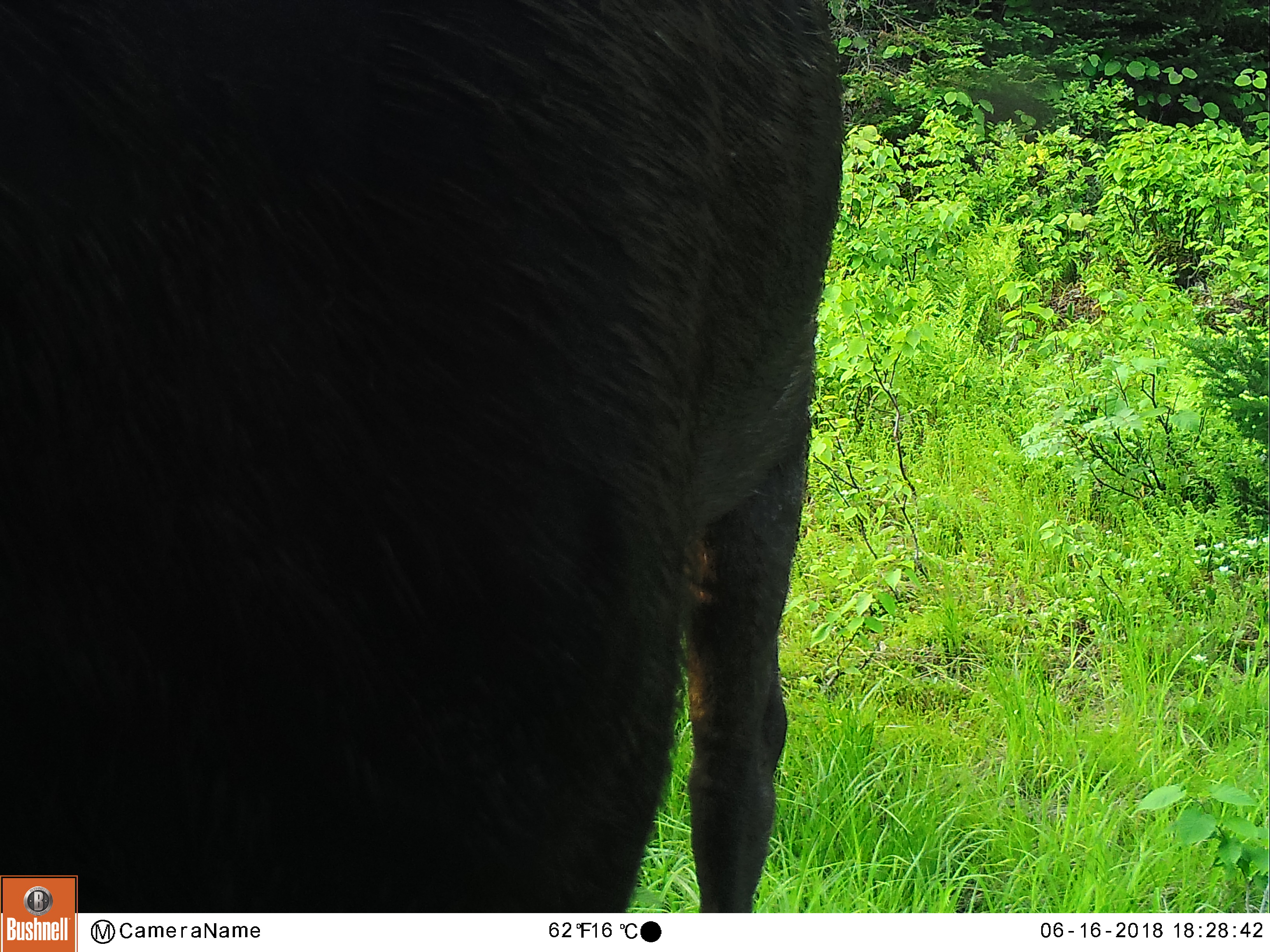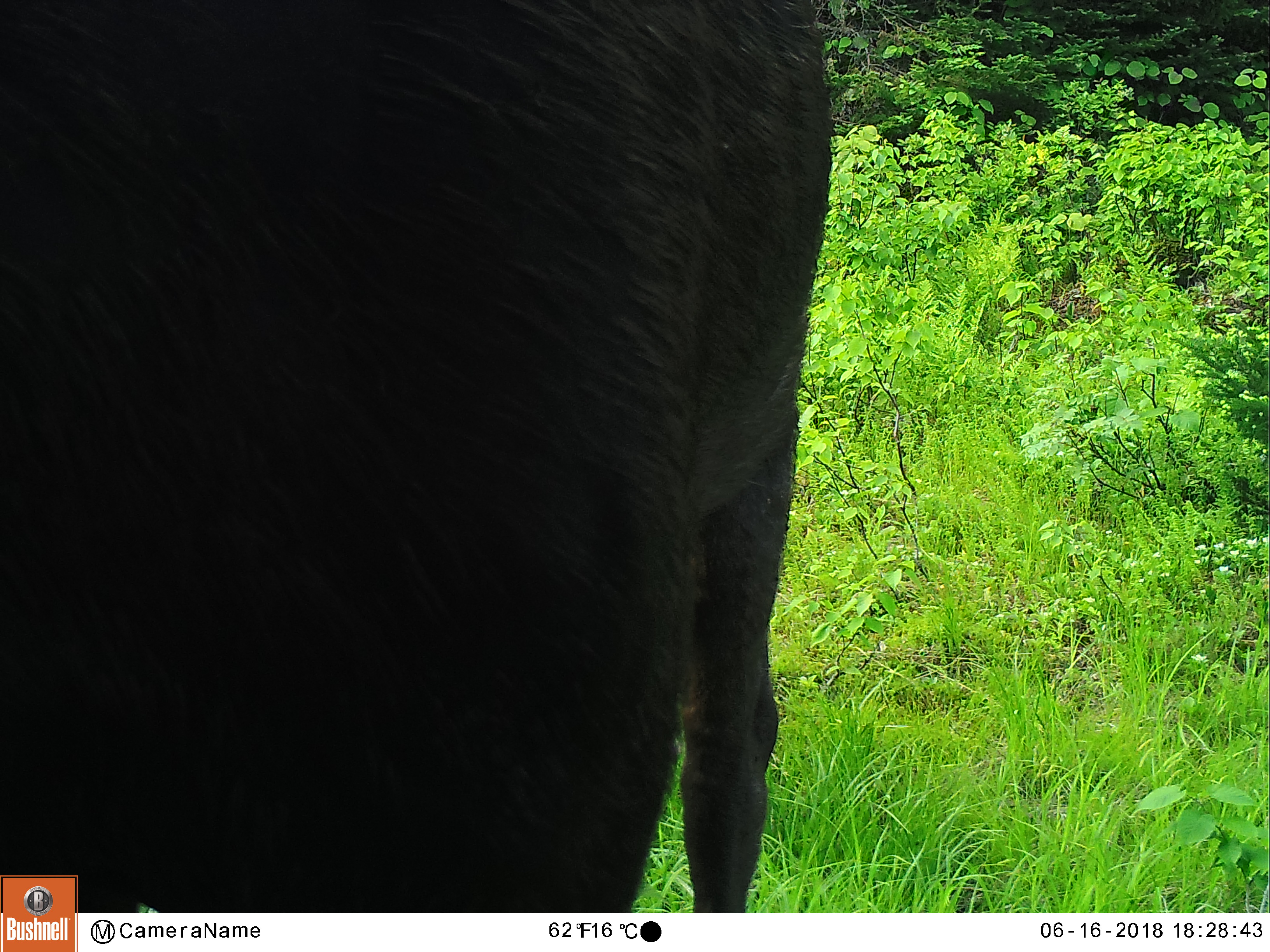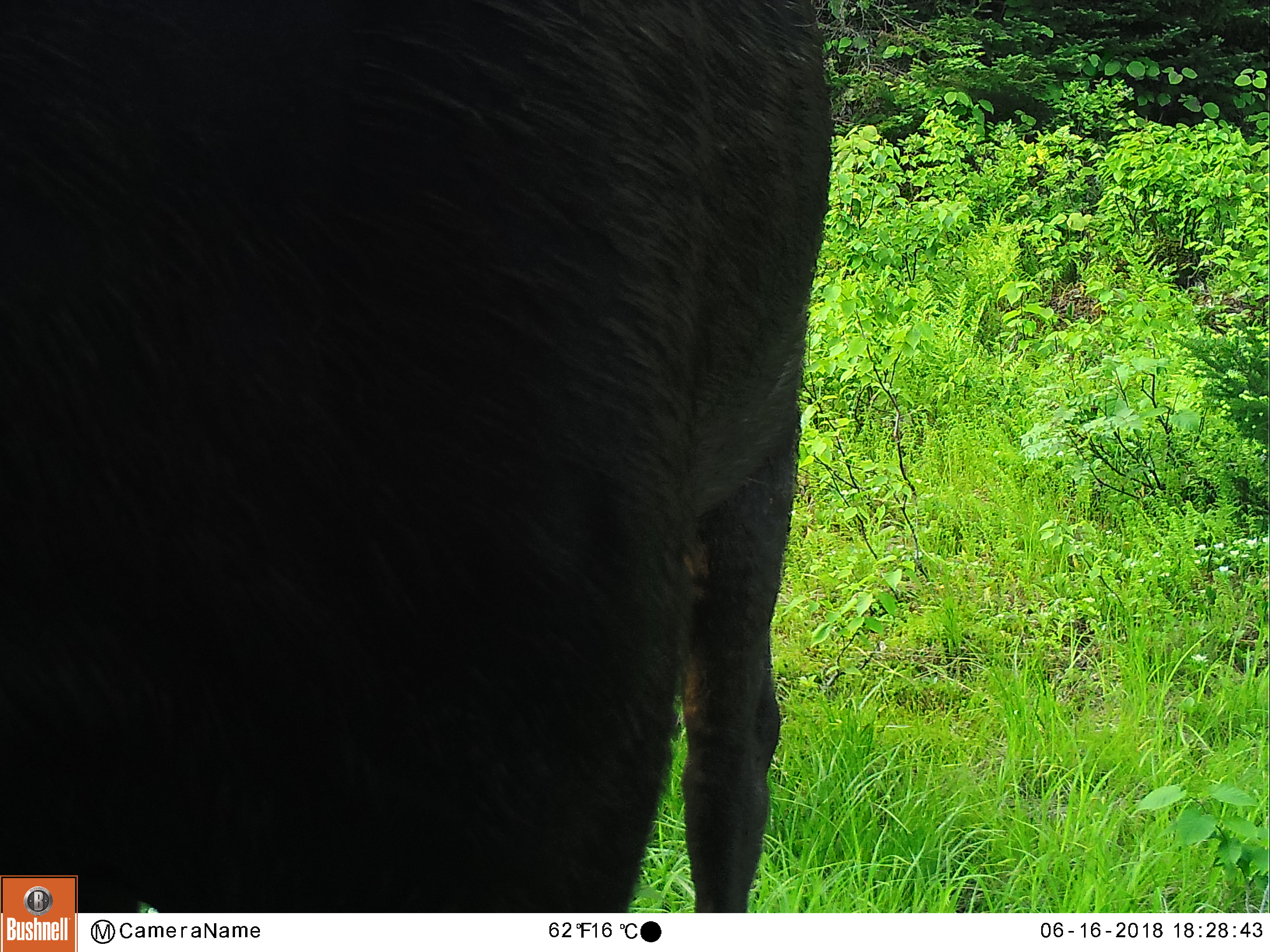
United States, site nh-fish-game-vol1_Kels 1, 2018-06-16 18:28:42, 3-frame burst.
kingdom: Animalia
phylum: Chordata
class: Mammalia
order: Artiodactyla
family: Cervidae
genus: Alces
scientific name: Alces alces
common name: moose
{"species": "moose (Alces alces)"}